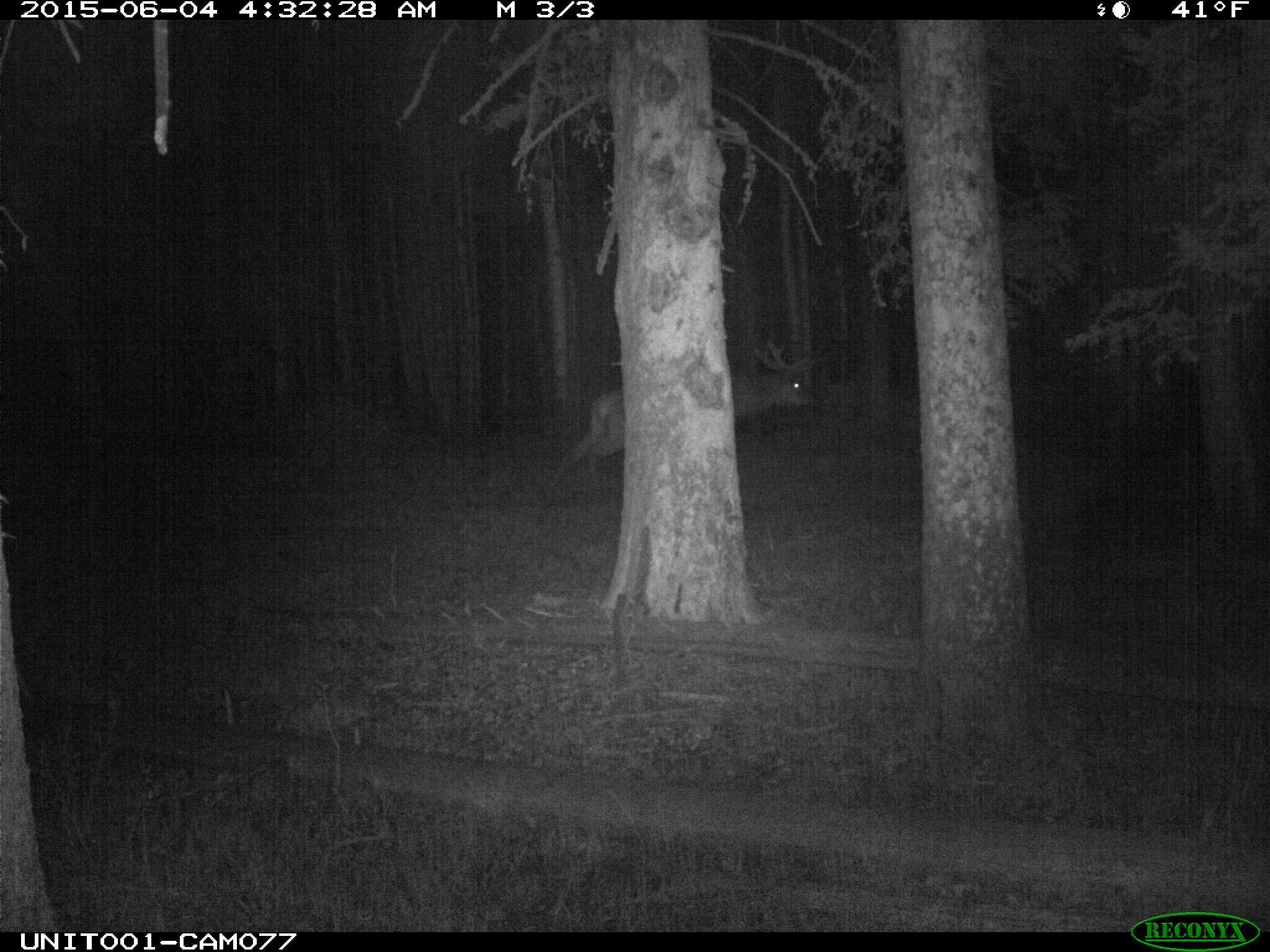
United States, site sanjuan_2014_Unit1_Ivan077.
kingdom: Animalia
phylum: Chordata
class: Mammalia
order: Artiodactyla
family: Cervidae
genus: Cervus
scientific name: Cervus elaphus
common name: red deer